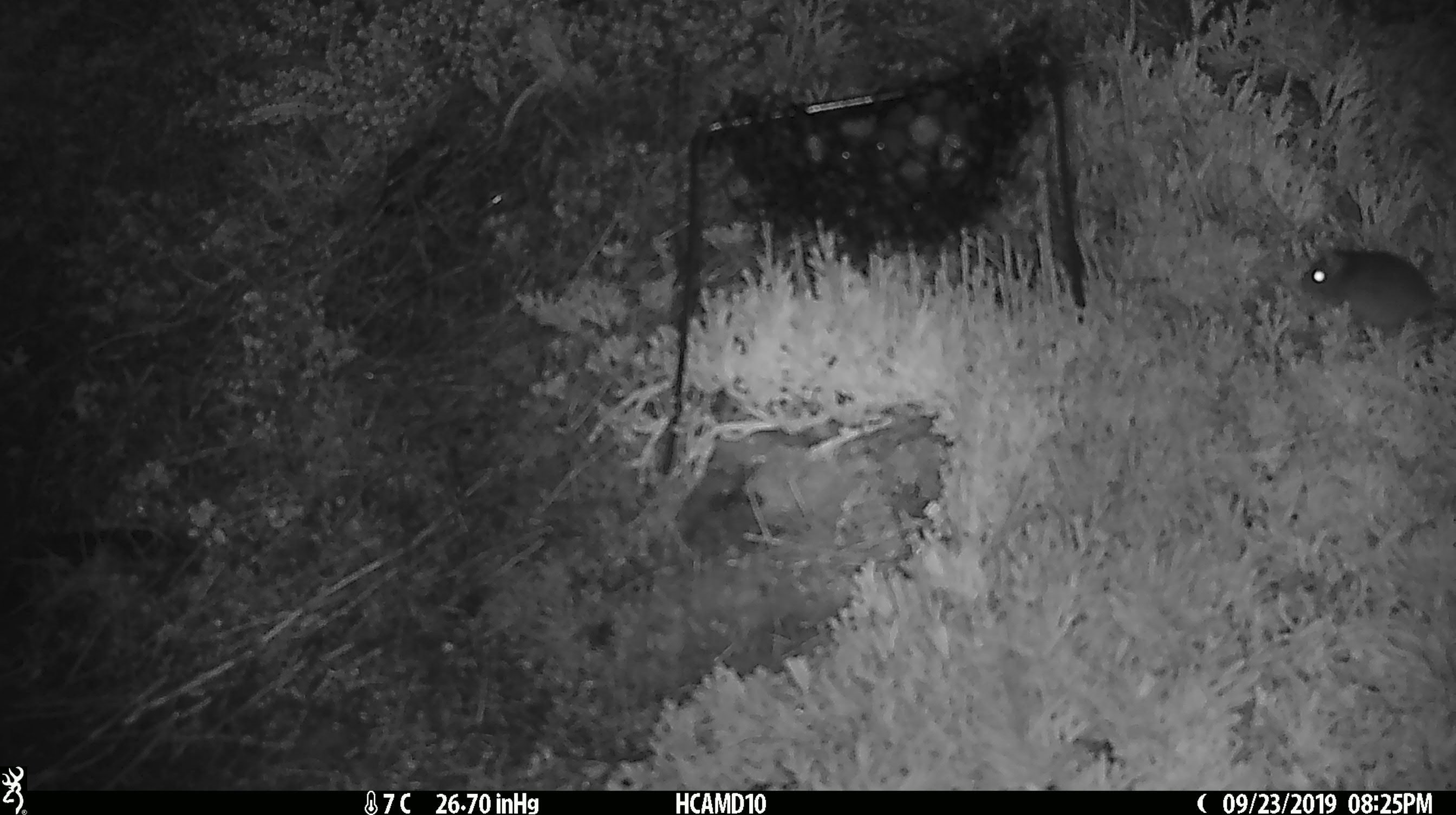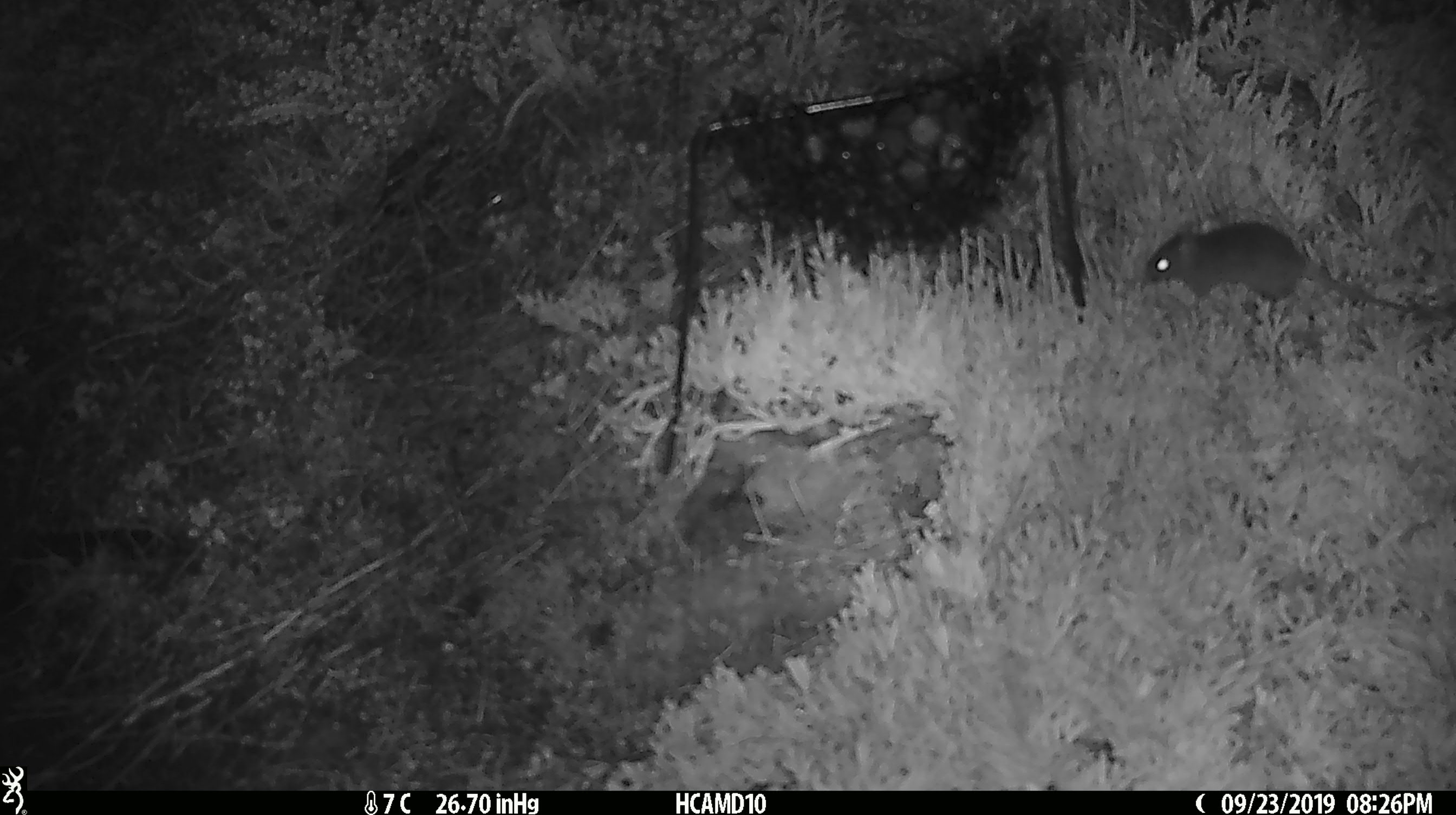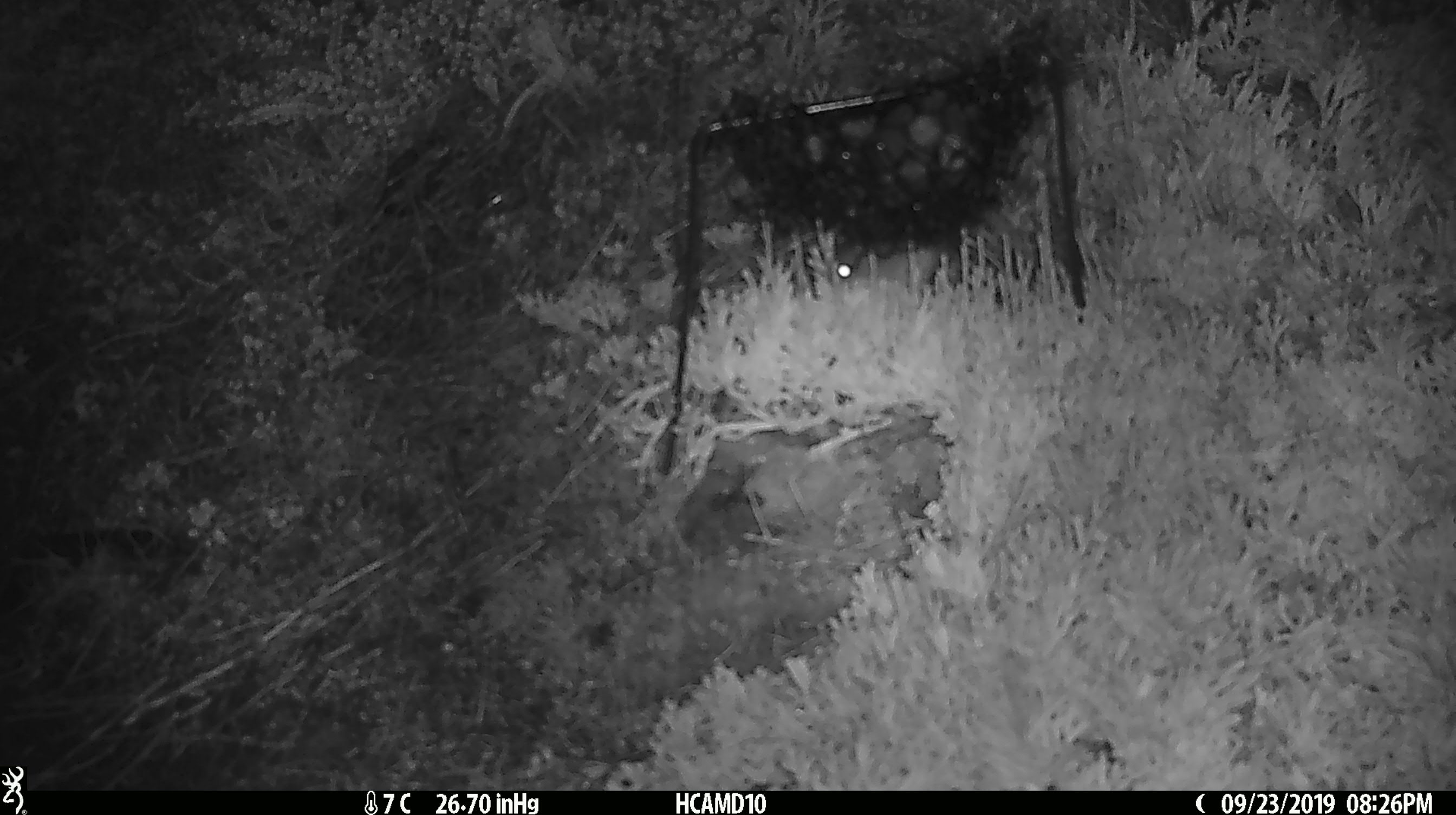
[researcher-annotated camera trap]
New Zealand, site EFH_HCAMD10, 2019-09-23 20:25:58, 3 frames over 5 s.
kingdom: Animalia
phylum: Chordata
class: Mammalia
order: Rodentia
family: Muridae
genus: Mus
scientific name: Mus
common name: mouse